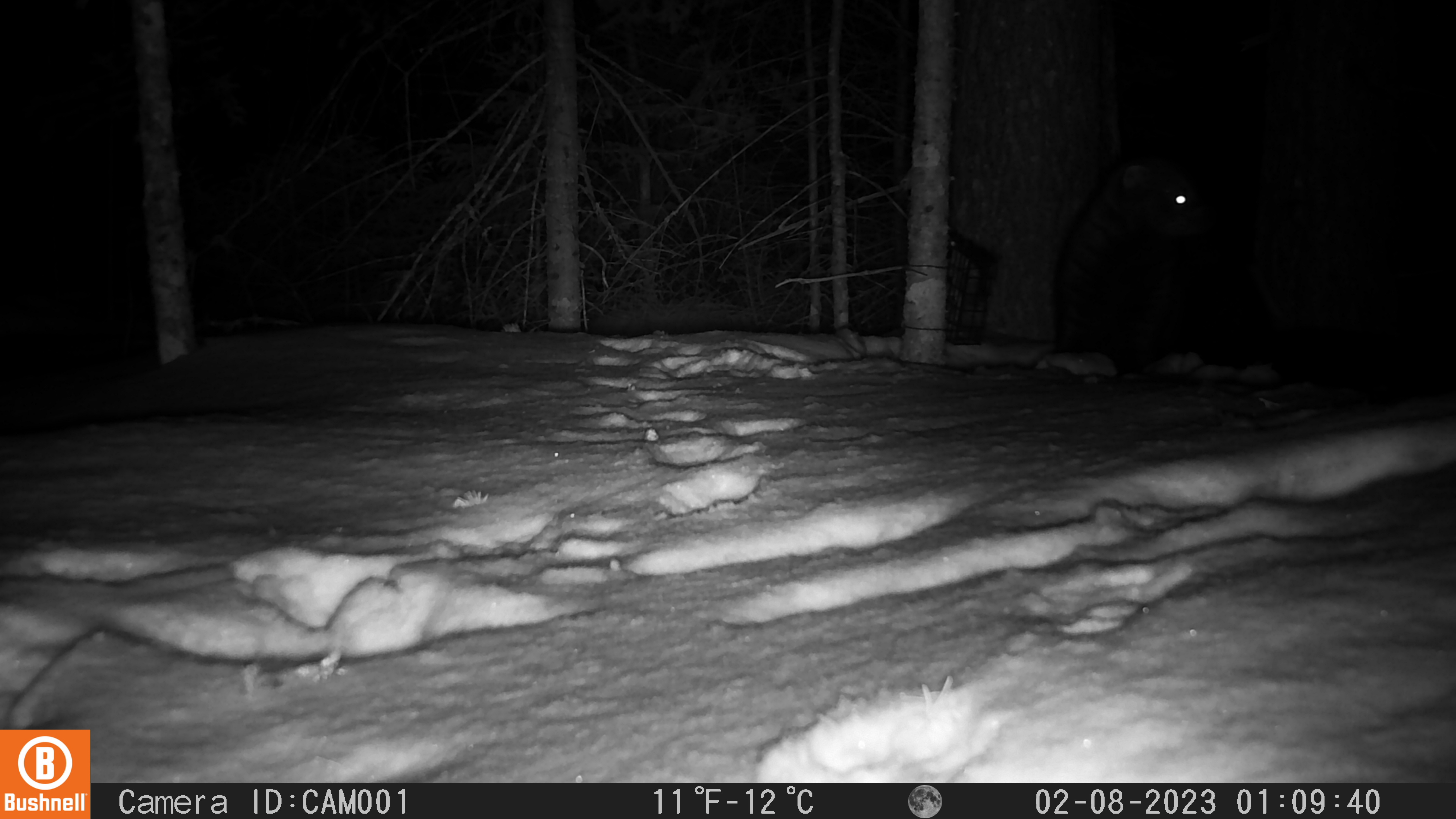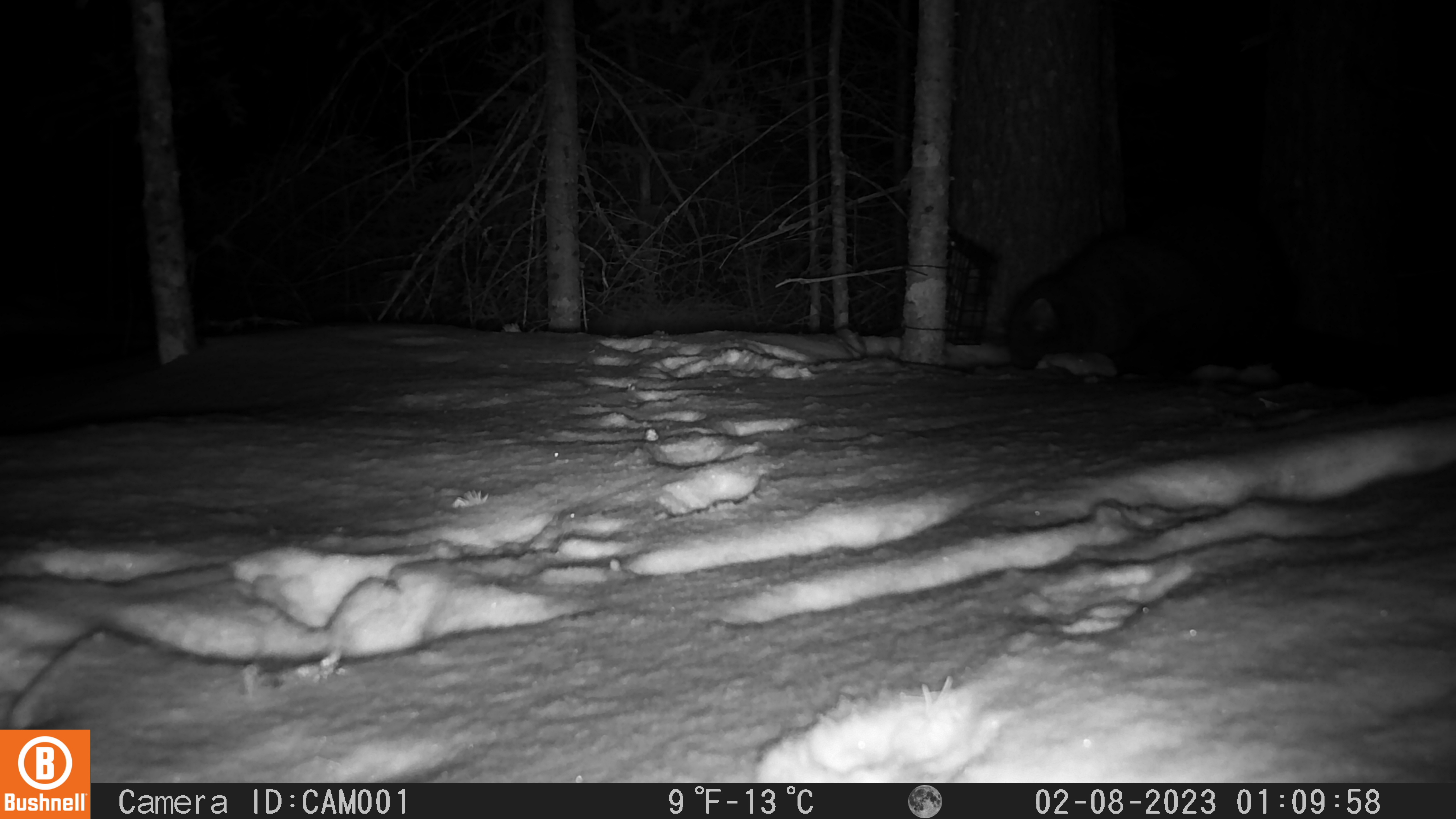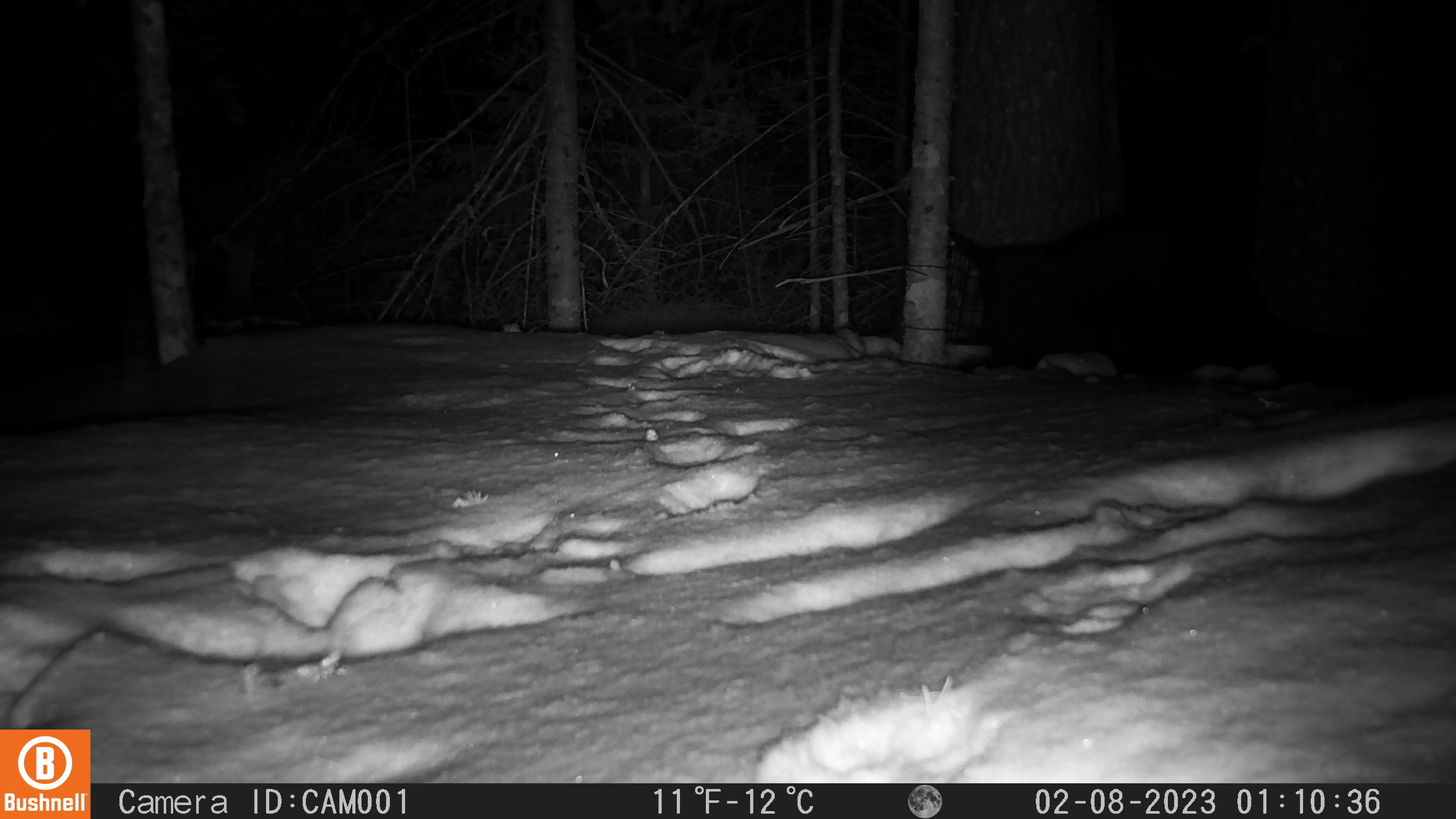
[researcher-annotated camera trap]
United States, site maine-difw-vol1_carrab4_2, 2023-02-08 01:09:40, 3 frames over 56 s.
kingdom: Animalia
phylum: Chordata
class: Mammalia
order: Carnivora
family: Mustelidae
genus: Pekania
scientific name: Pekania pennanti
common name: fisher